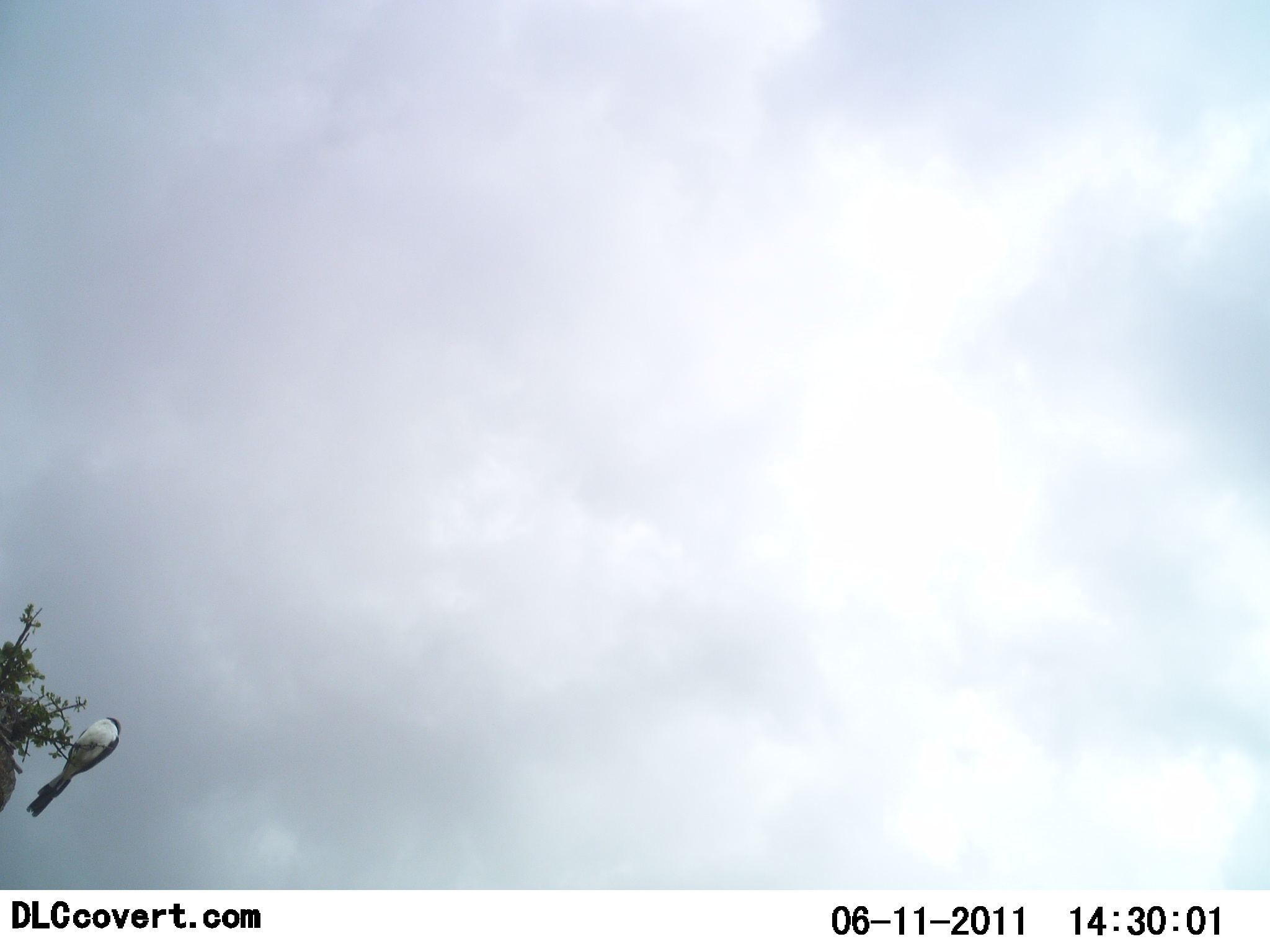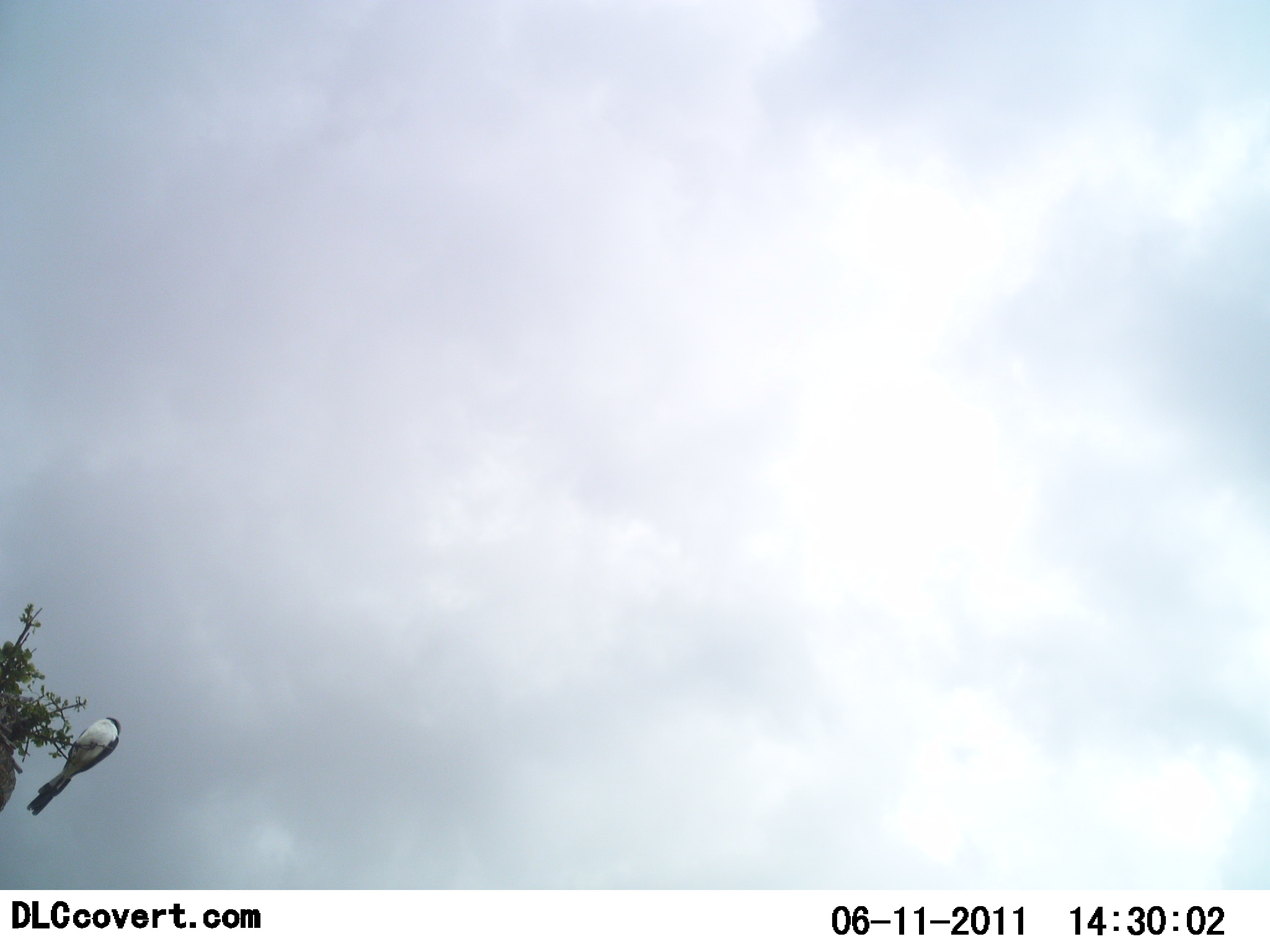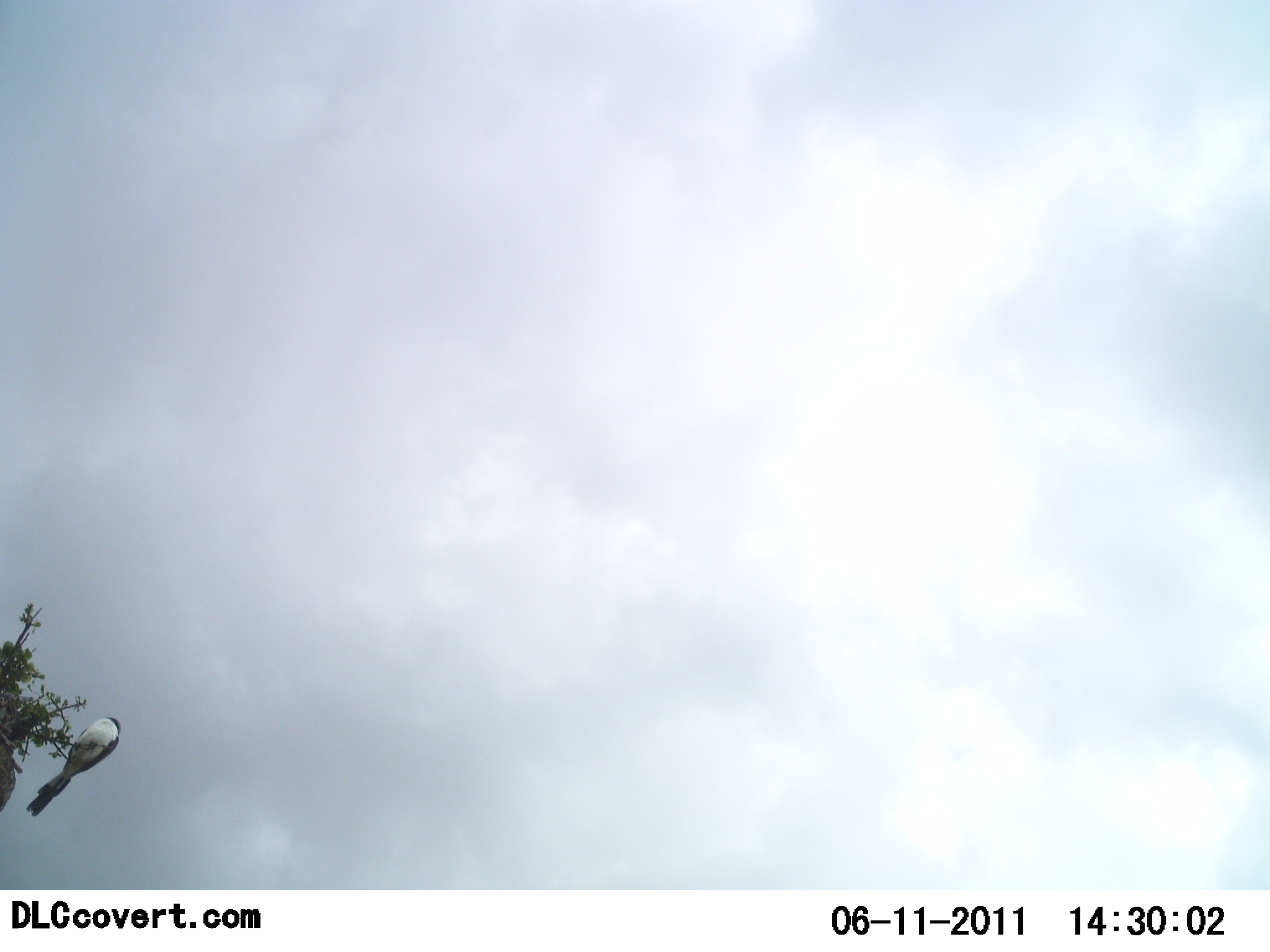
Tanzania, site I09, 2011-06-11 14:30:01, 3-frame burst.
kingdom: Animalia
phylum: Chordata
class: Aves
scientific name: Aves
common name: bird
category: otherbird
Otherbird (bird) (Aves), count 1. Behavior (volunteer vote fractions): standing 36%, resting 64%, moving 0%, interacting 0%. Young present (vote fraction): 0%. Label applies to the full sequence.